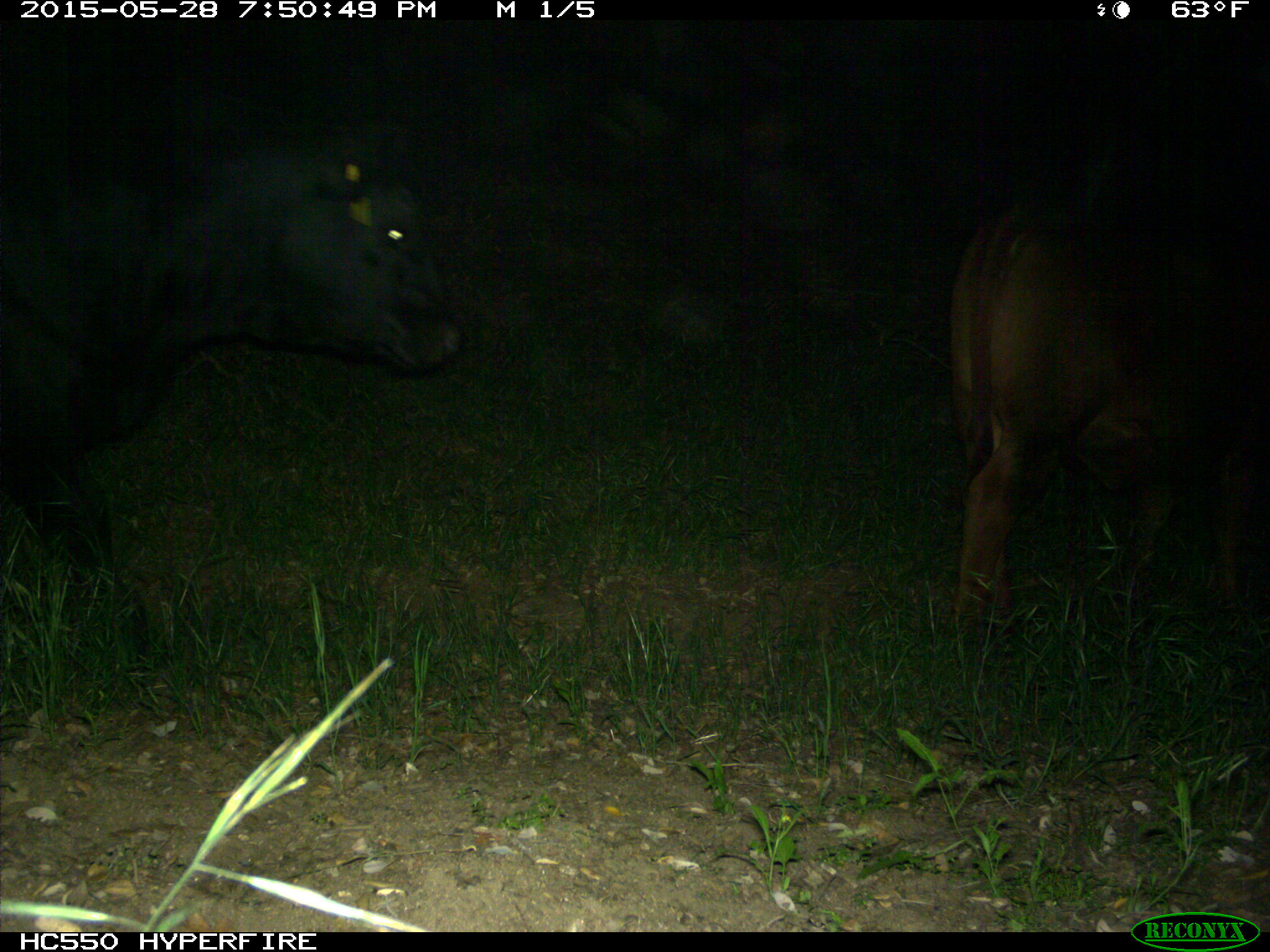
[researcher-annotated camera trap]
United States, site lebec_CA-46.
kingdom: Animalia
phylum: Chordata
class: Mammalia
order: Artiodactyla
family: Bovidae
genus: Bos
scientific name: Bos taurus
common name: domestic cow